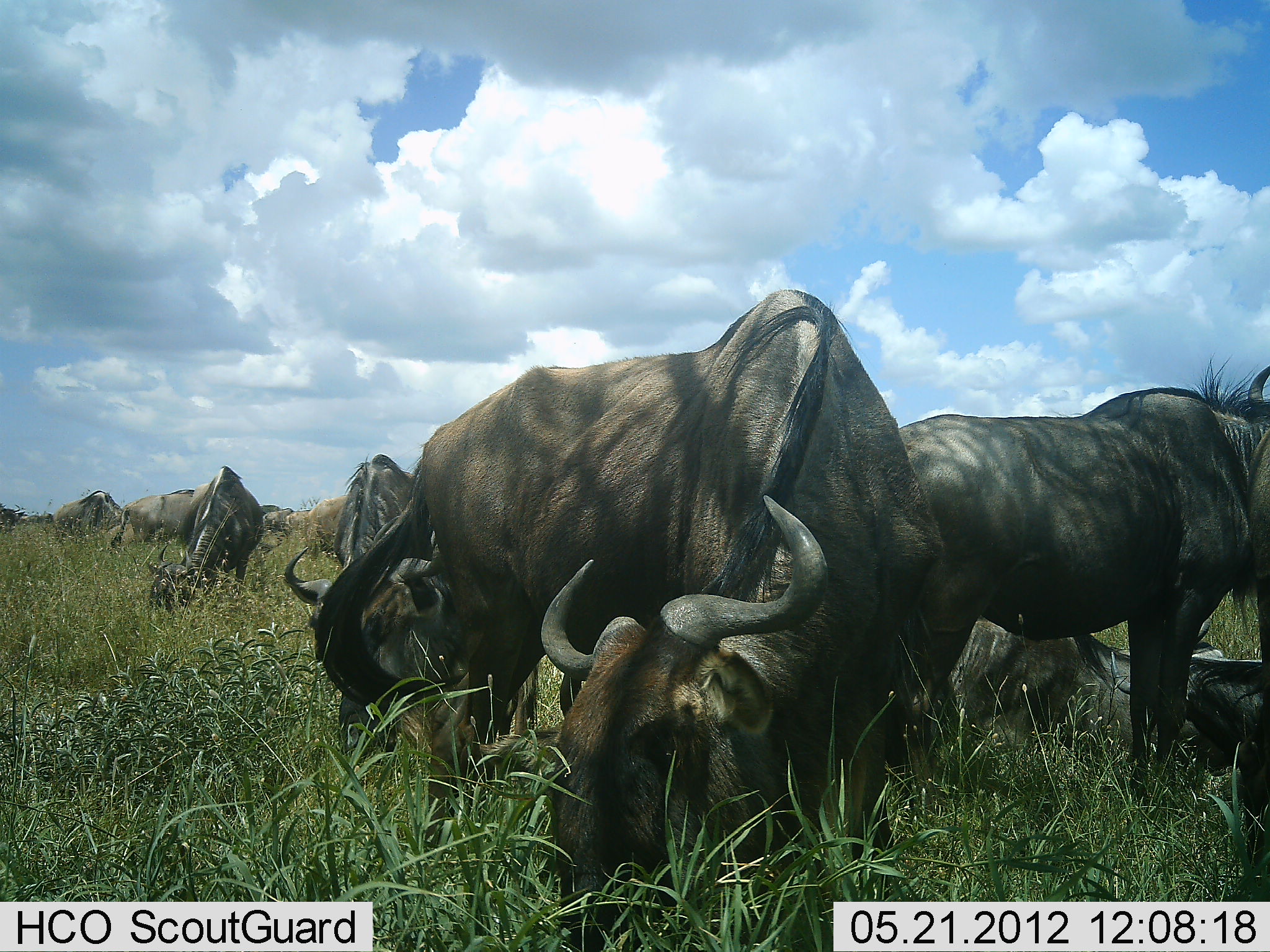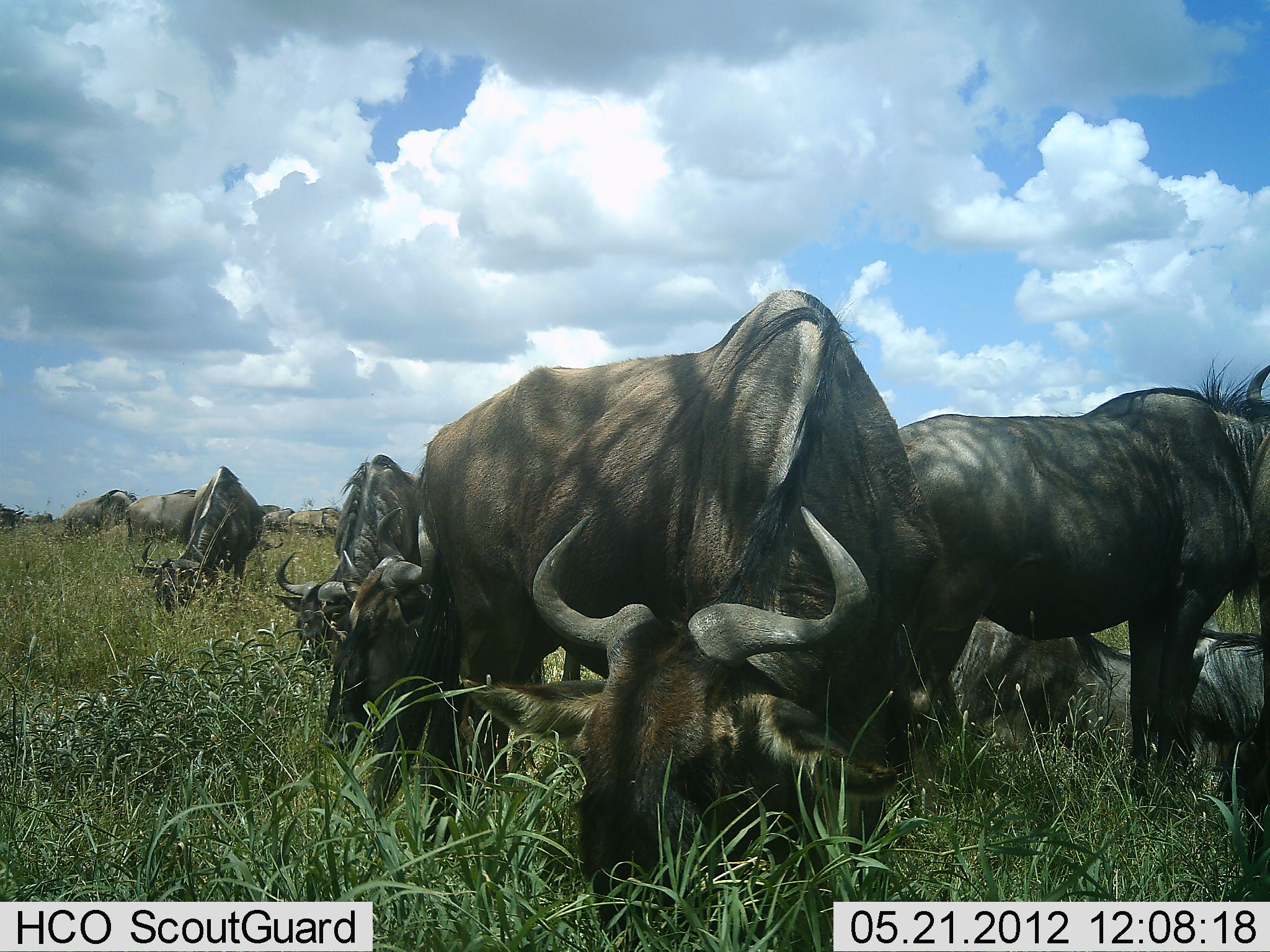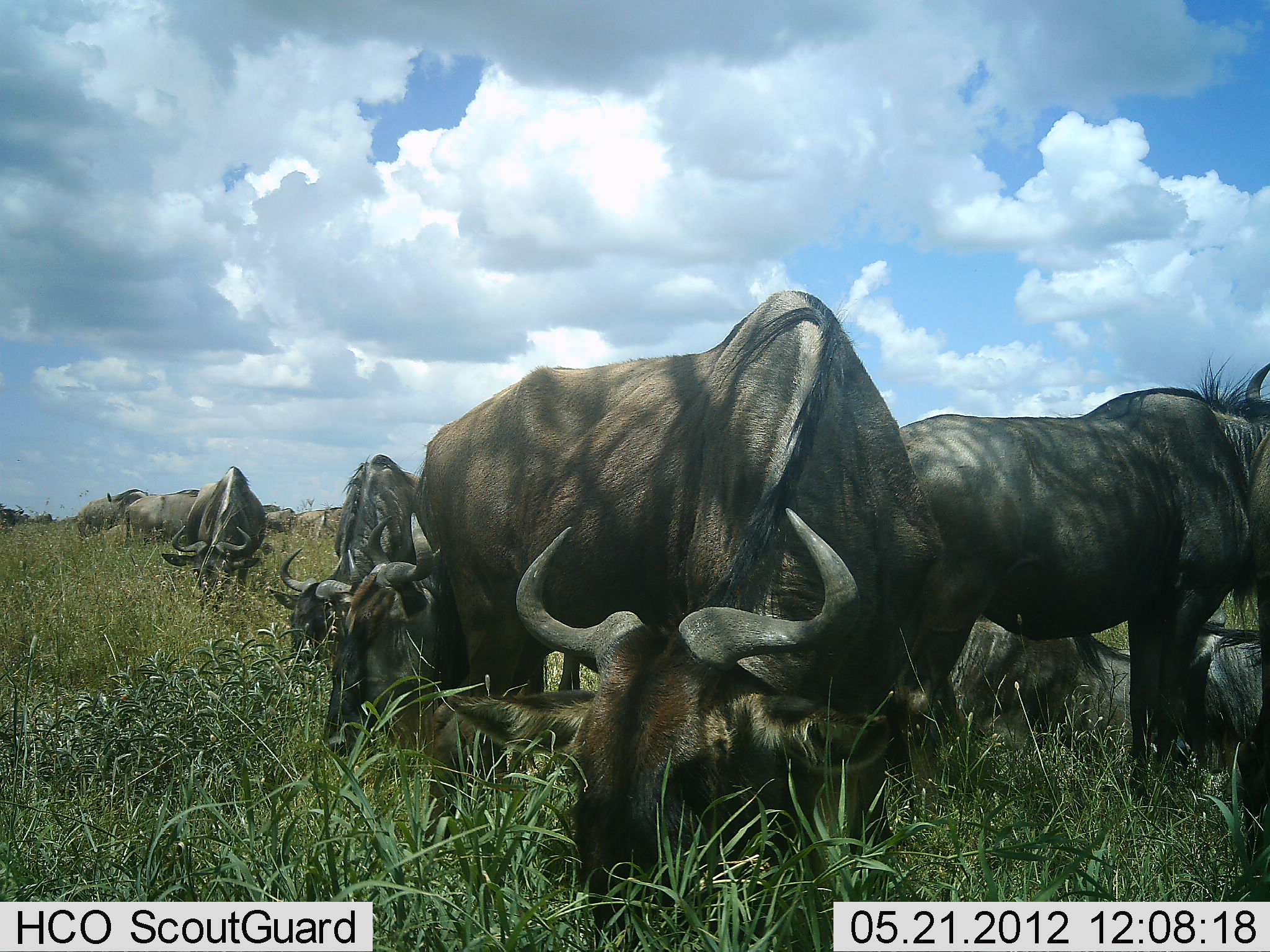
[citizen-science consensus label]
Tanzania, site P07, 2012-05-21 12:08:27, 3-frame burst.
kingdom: Animalia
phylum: Chordata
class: Mammalia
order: Artiodactyla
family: Bovidae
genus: Connochaetes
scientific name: Connochaetes taurinus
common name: blue wildebeest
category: wildebeest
Wildebeest (blue wildebeest) (Connochaetes taurinus), count 11-50. Behavior (volunteer vote fractions): standing 67%, resting 67%, moving 0%, interacting 0%. Young present (vote fraction): 0%. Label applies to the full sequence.